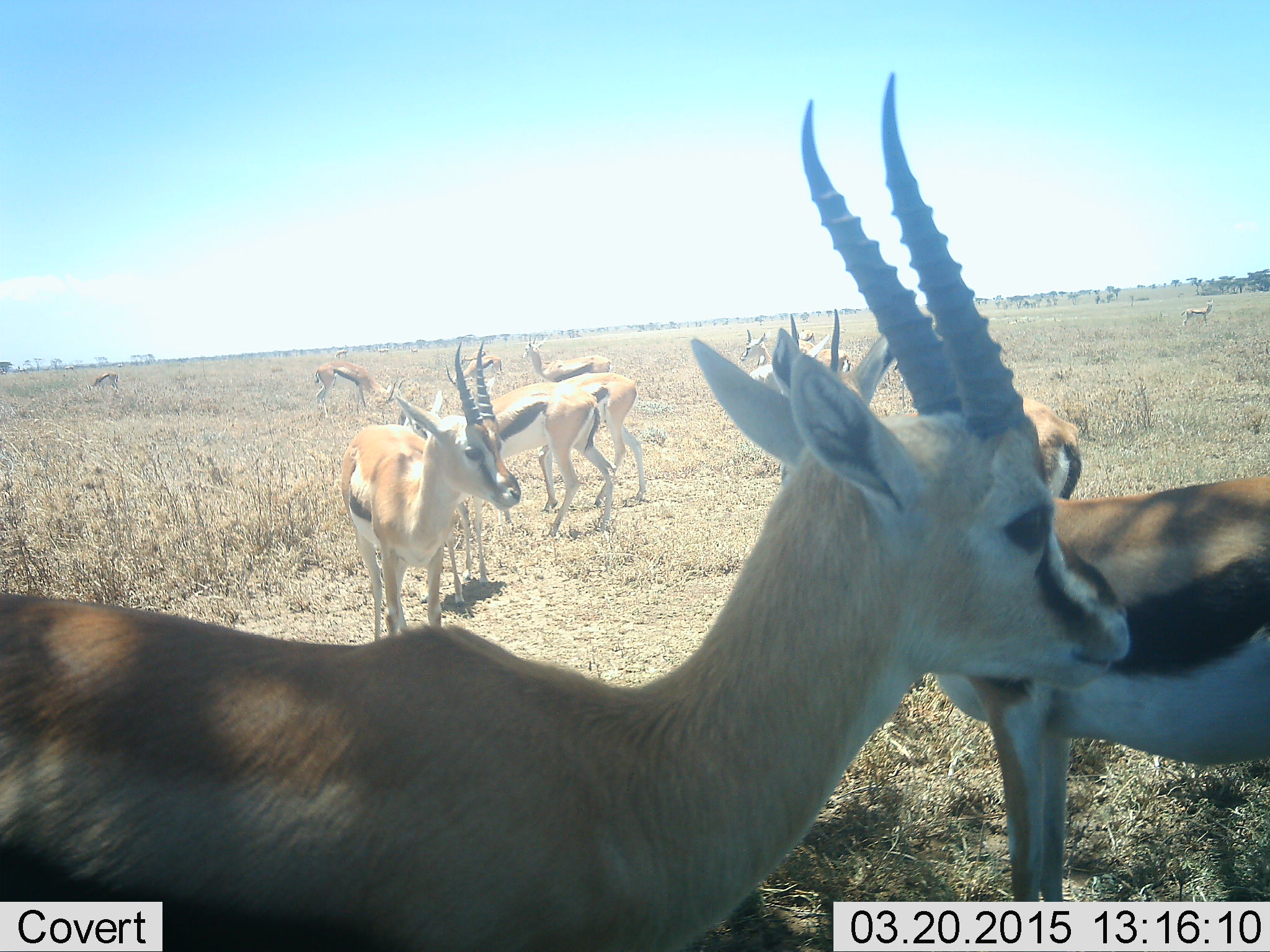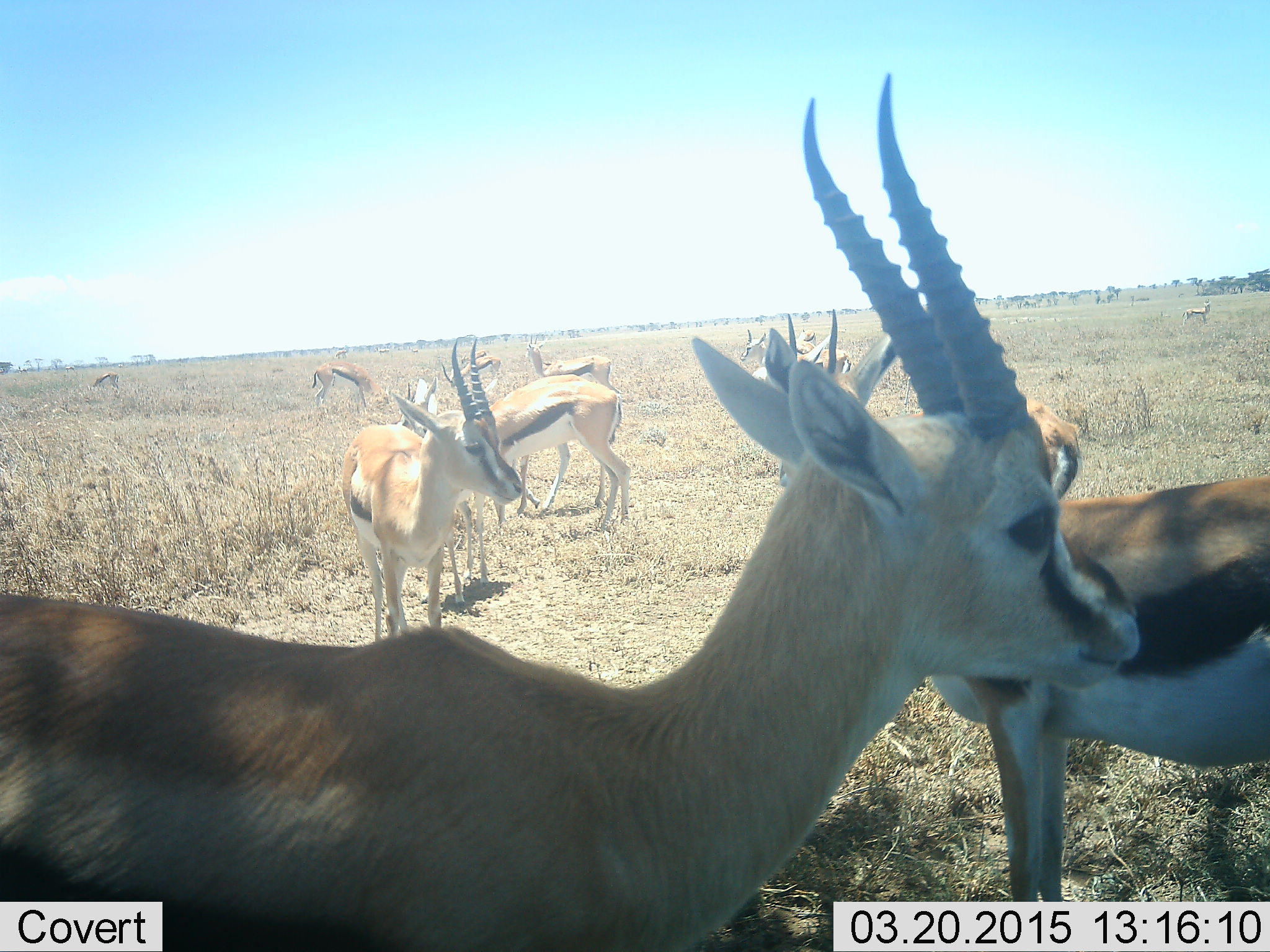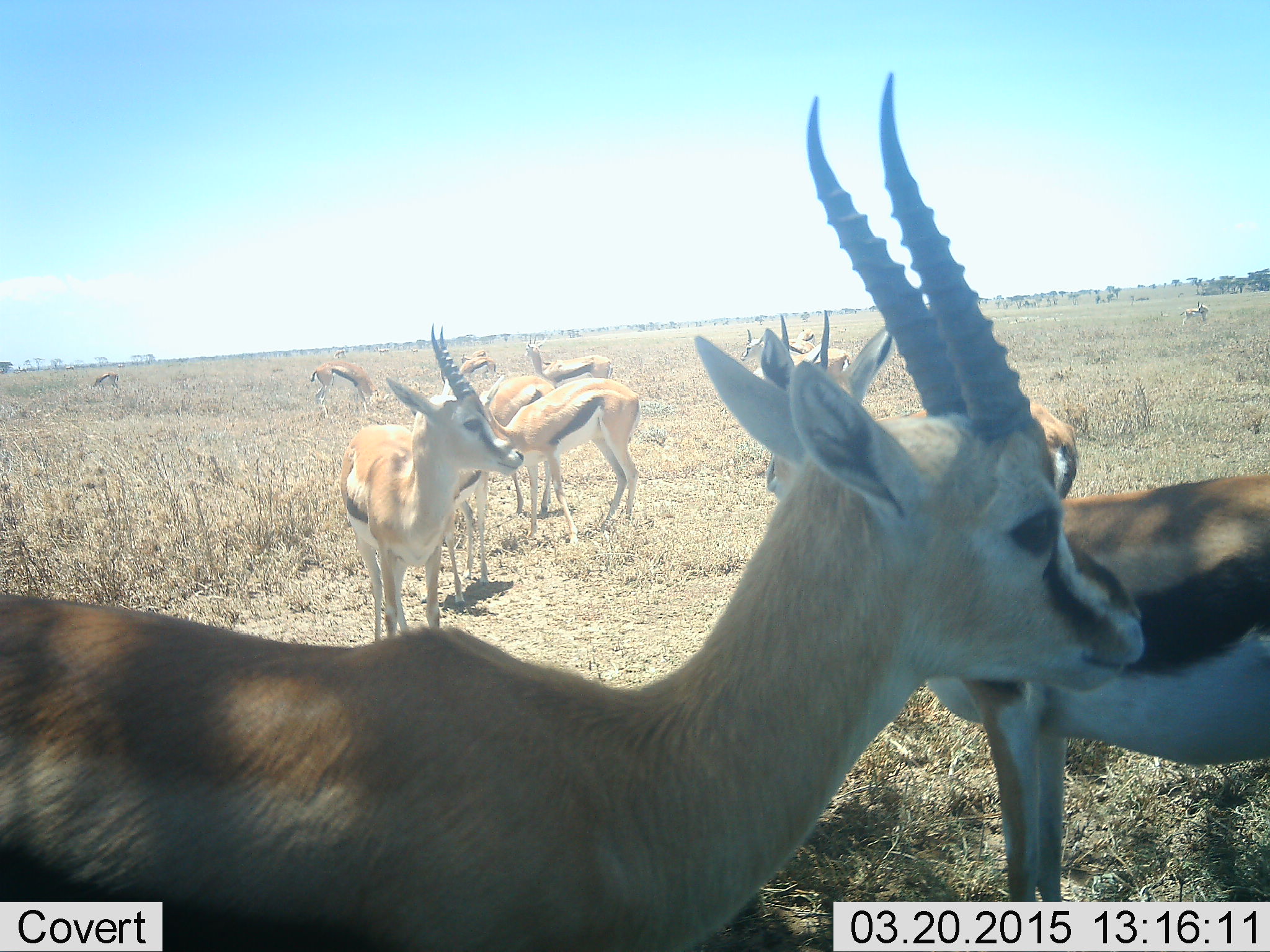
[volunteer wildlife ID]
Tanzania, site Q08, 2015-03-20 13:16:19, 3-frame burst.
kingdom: Animalia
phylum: Chordata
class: Mammalia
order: Artiodactyla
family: Bovidae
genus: Eudorcas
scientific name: Eudorcas thomsonii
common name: thomson's gazelle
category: gazellethomsons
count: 11-50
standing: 100%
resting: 0%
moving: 30%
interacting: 0%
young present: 0%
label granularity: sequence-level